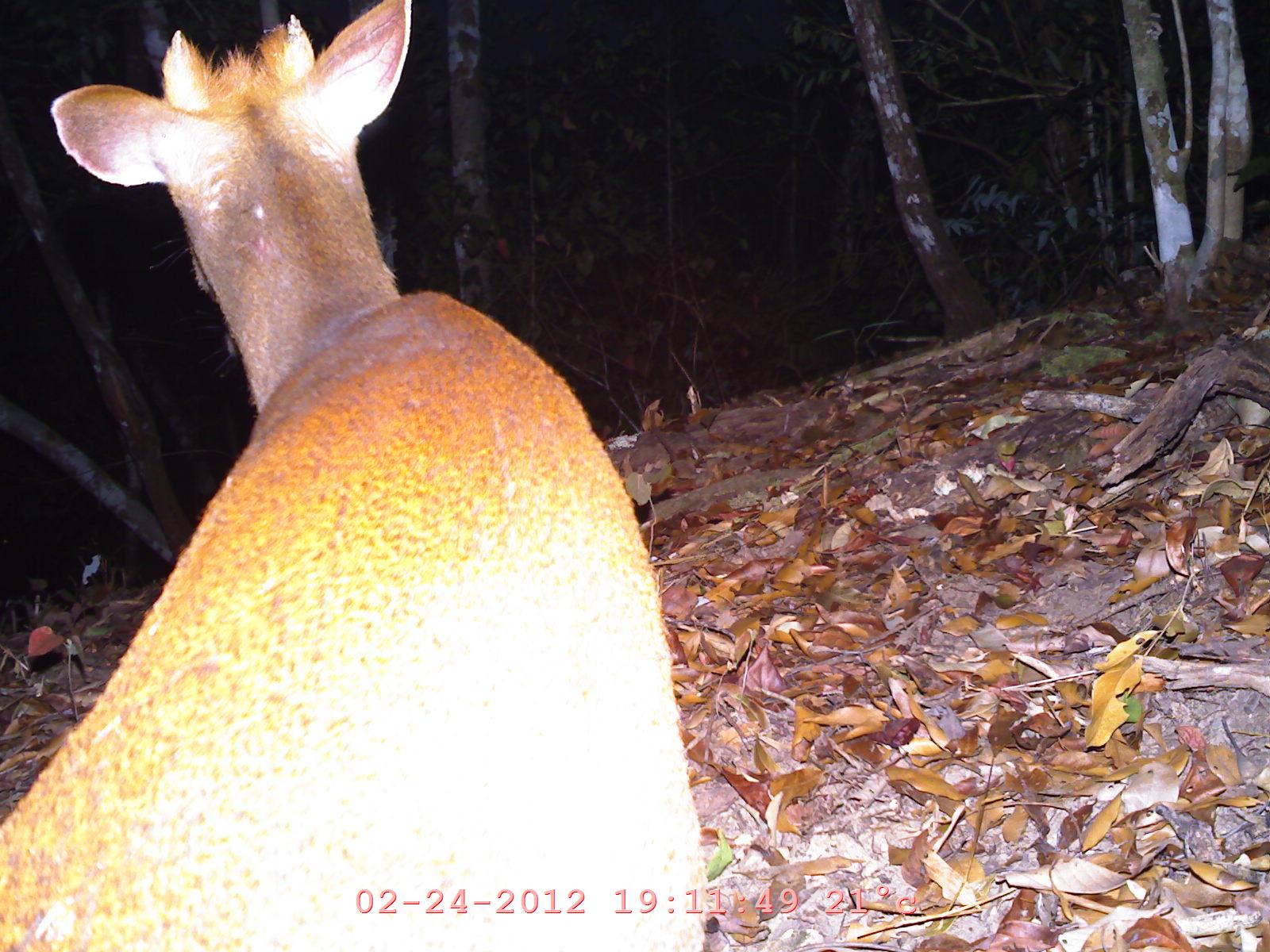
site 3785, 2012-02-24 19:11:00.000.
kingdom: Animalia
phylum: Chordata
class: Mammalia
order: Artiodactyla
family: Cervidae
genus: Muntiacus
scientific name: Muntiacus muntjak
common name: southern red muntjac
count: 1